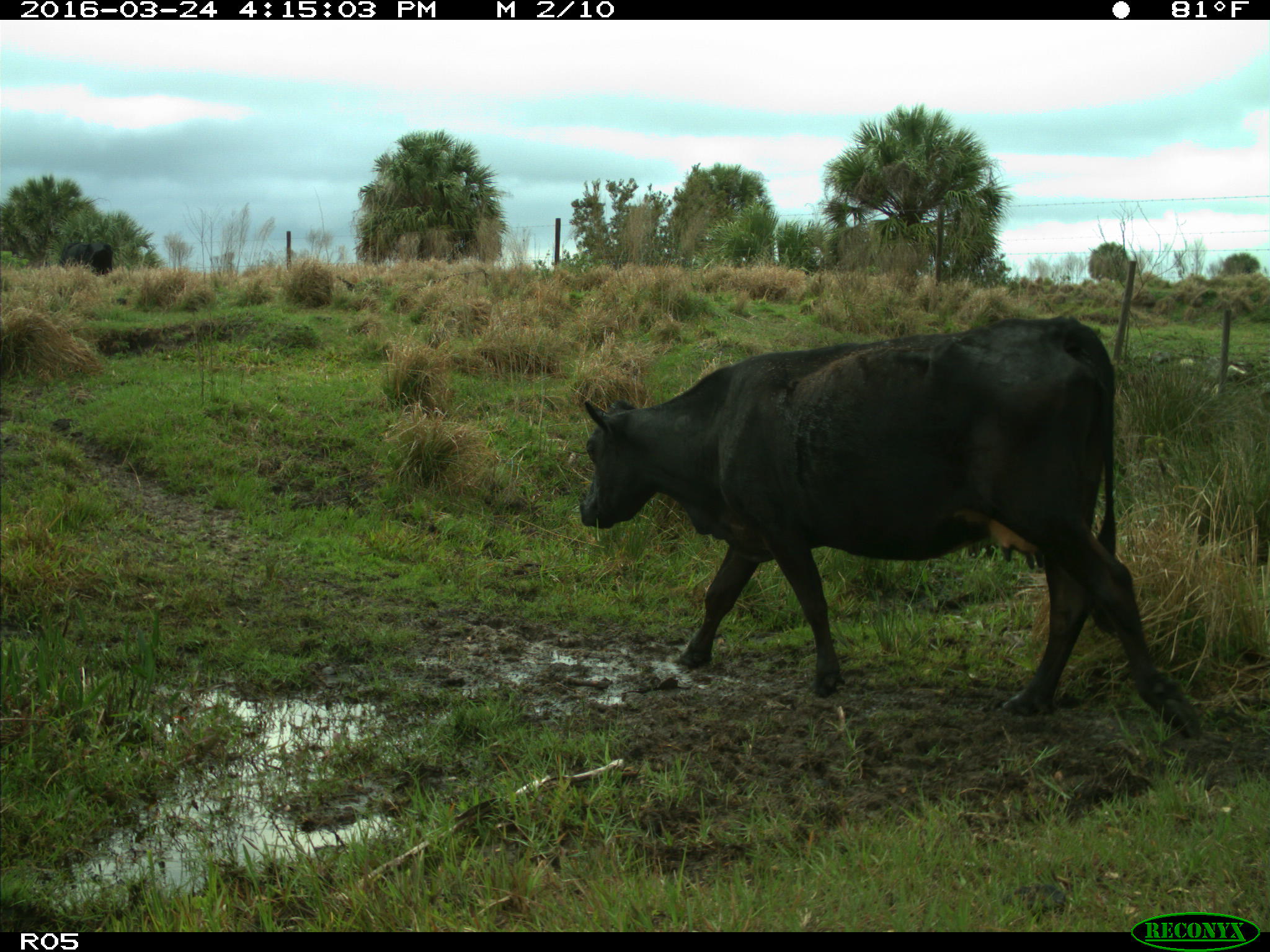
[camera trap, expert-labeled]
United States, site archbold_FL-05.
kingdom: Animalia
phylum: Chordata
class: Mammalia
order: Artiodactyla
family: Bovidae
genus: Bos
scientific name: Bos taurus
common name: domestic cow